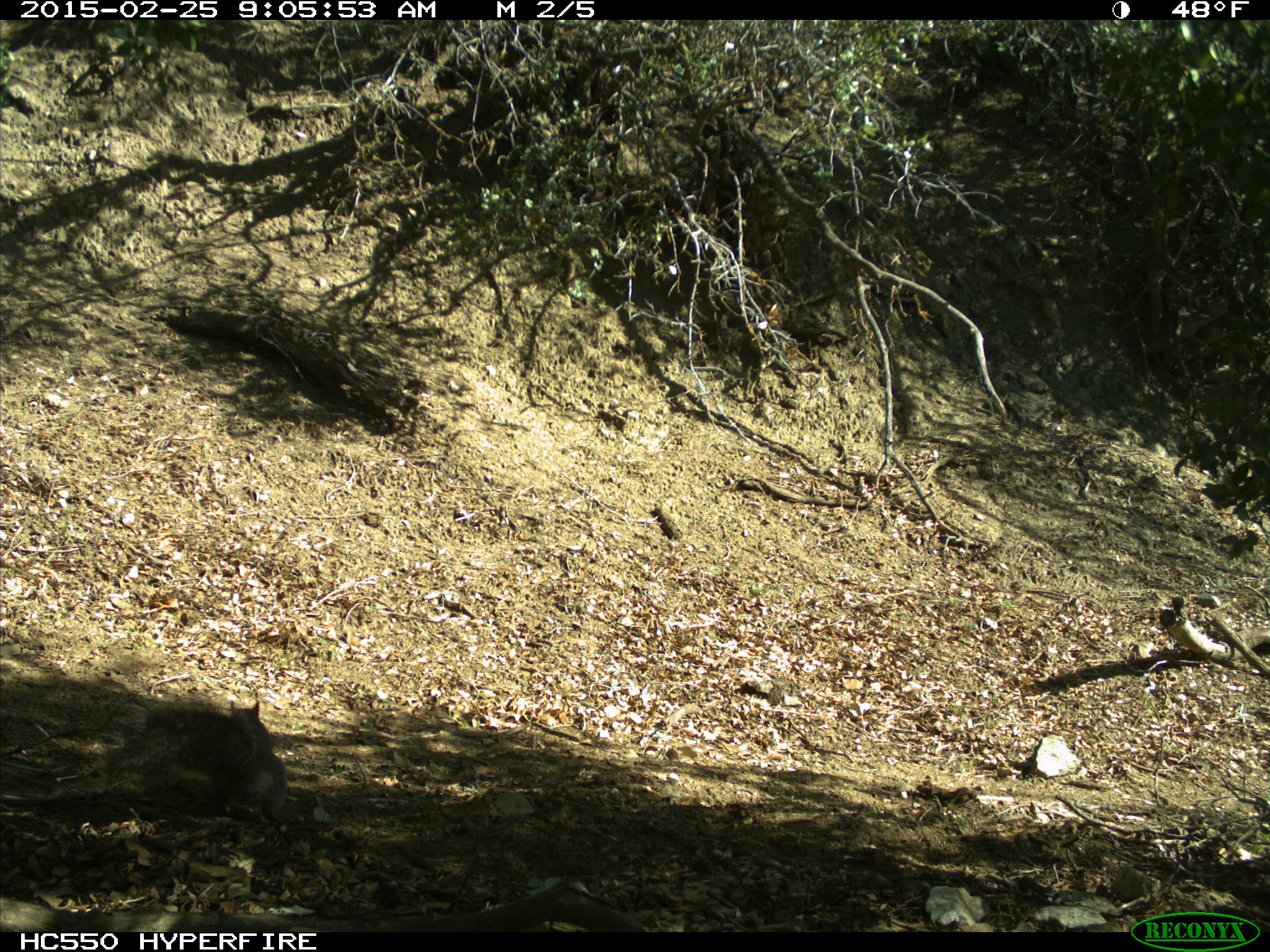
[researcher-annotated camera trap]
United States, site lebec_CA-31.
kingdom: Animalia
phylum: Chordata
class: Mammalia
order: Rodentia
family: Sciuridae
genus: Sciurus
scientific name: Sciurus carolinensis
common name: eastern gray squirrel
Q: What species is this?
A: Sciurus carolinensis (eastern gray squirrel).